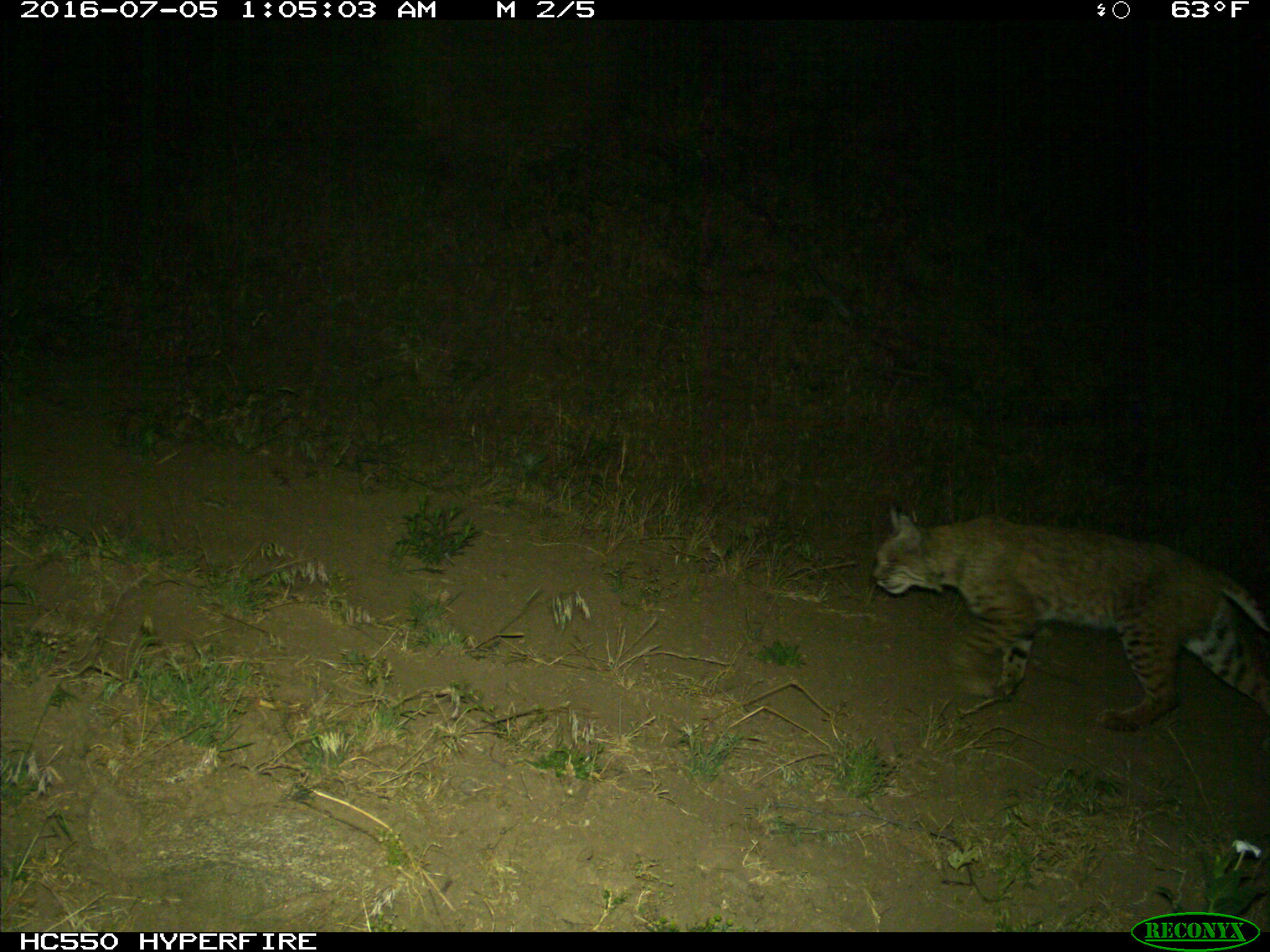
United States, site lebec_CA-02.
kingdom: Animalia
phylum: Chordata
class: Mammalia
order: Carnivora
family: Felidae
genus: Lynx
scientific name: Lynx rufus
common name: bobcat